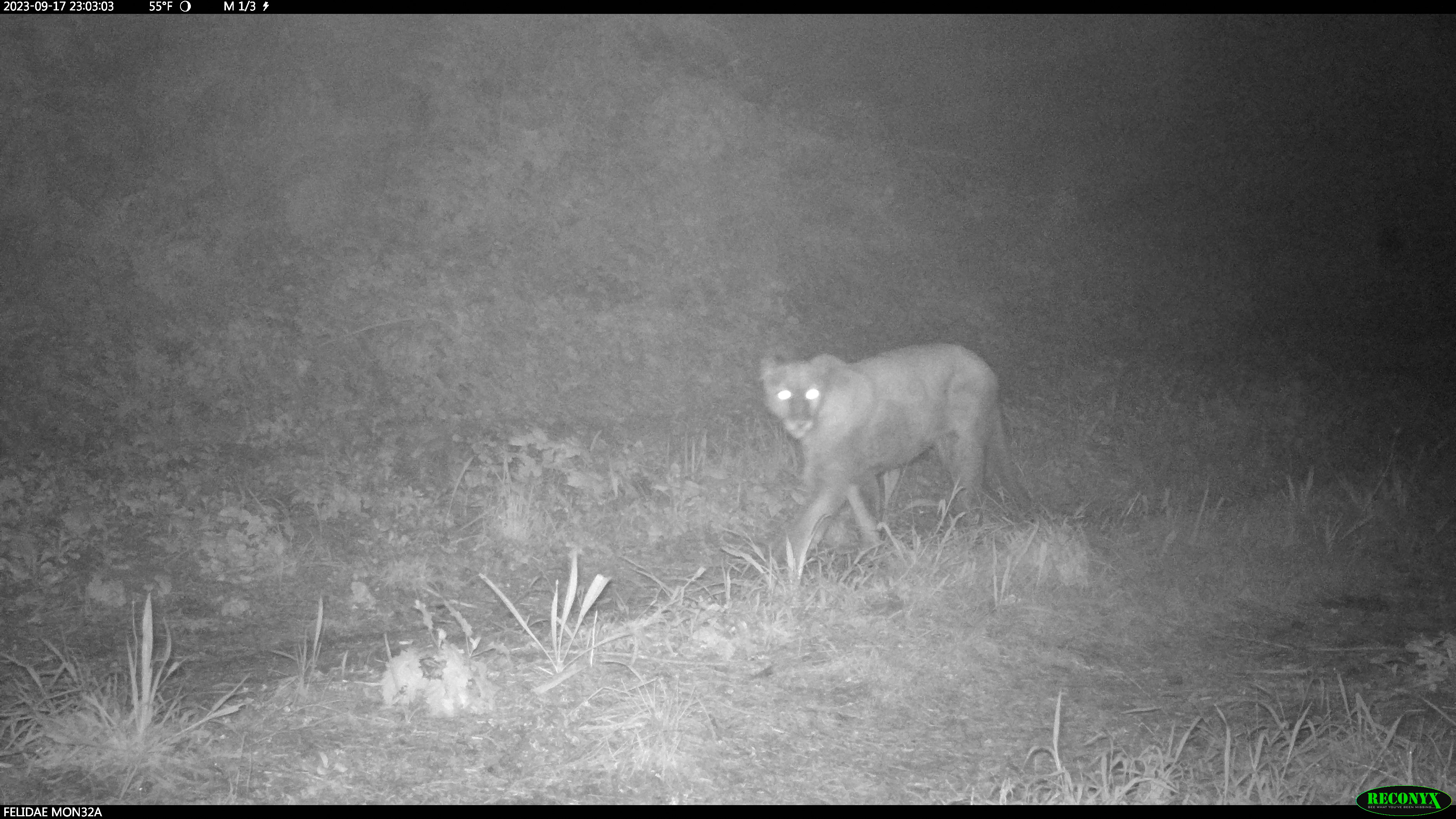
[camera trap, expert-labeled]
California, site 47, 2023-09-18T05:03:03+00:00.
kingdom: Animalia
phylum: Chordata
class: Mammalia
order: Carnivora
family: Felidae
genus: Puma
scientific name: Puma concolor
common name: puma